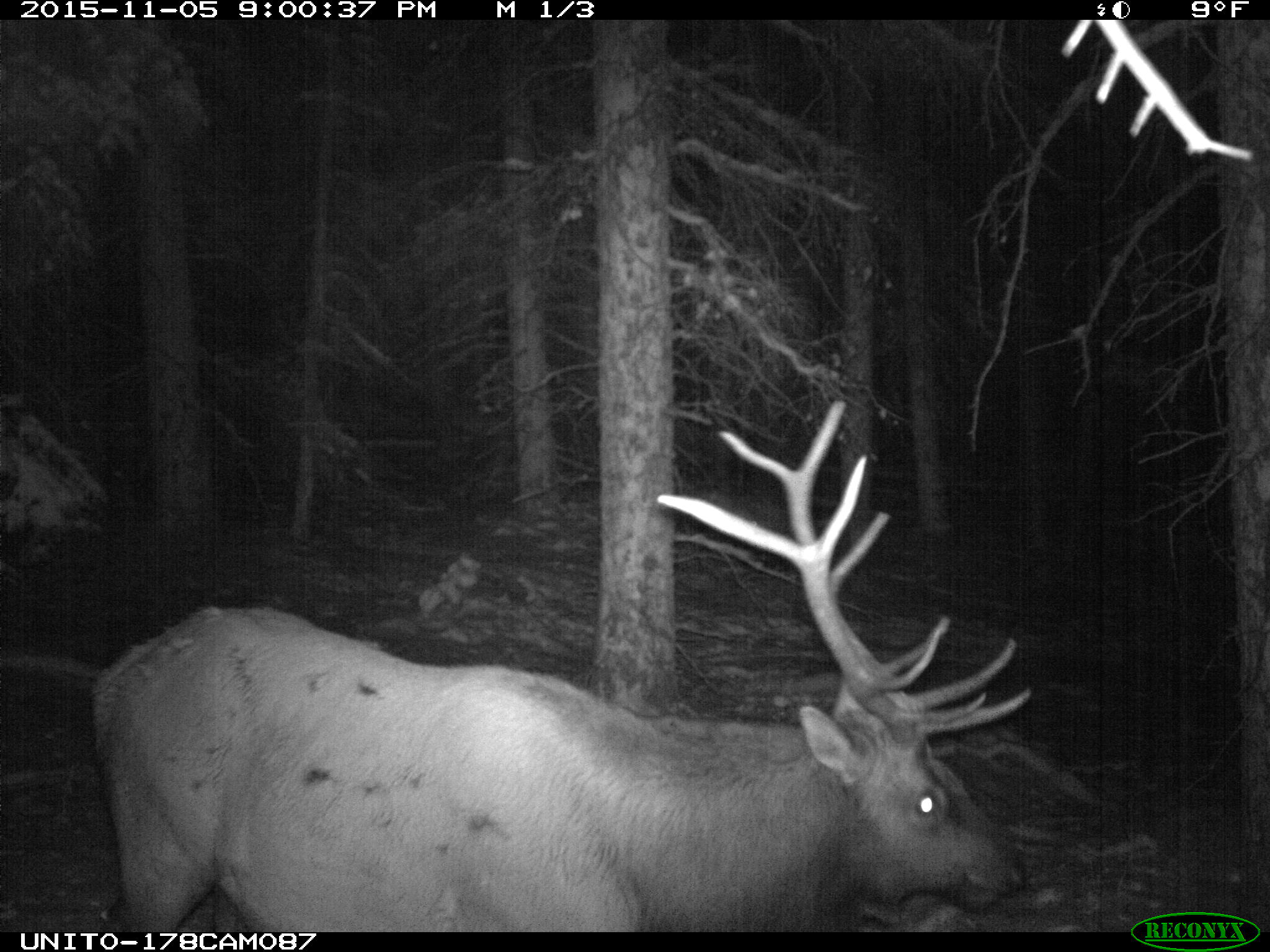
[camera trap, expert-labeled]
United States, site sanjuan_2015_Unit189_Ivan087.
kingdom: Animalia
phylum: Chordata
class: Mammalia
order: Artiodactyla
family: Cervidae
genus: Cervus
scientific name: Cervus elaphus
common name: red deer